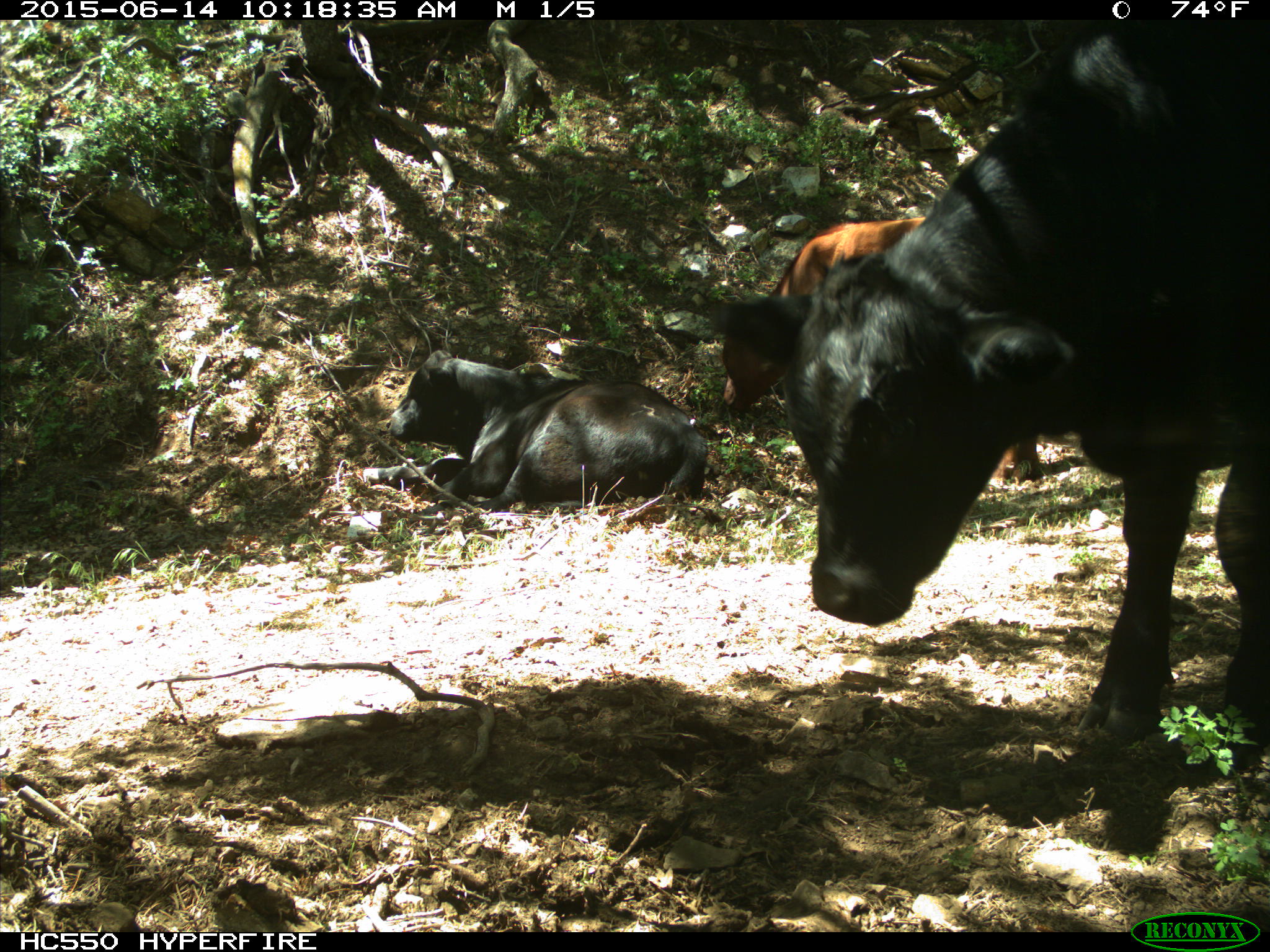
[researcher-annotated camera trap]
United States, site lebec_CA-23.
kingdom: Animalia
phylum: Chordata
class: Mammalia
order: Artiodactyla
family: Bovidae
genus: Bos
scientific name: Bos taurus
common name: domestic cow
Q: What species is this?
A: Bos taurus (domestic cow).